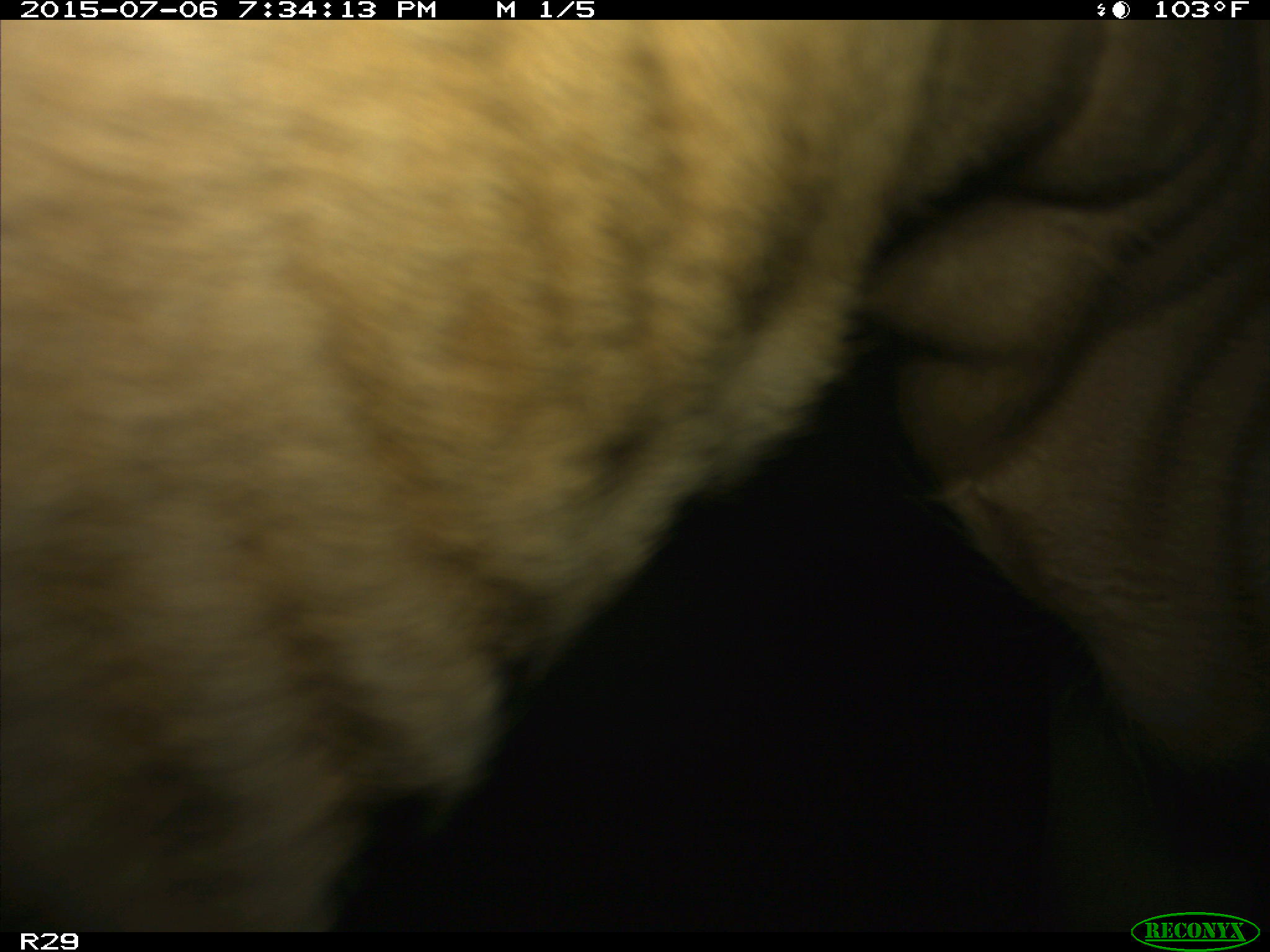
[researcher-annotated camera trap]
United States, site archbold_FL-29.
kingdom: Animalia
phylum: Chordata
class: Mammalia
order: Artiodactyla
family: Bovidae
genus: Bos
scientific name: Bos taurus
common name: domestic cow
Bos taurus (domestic cow).